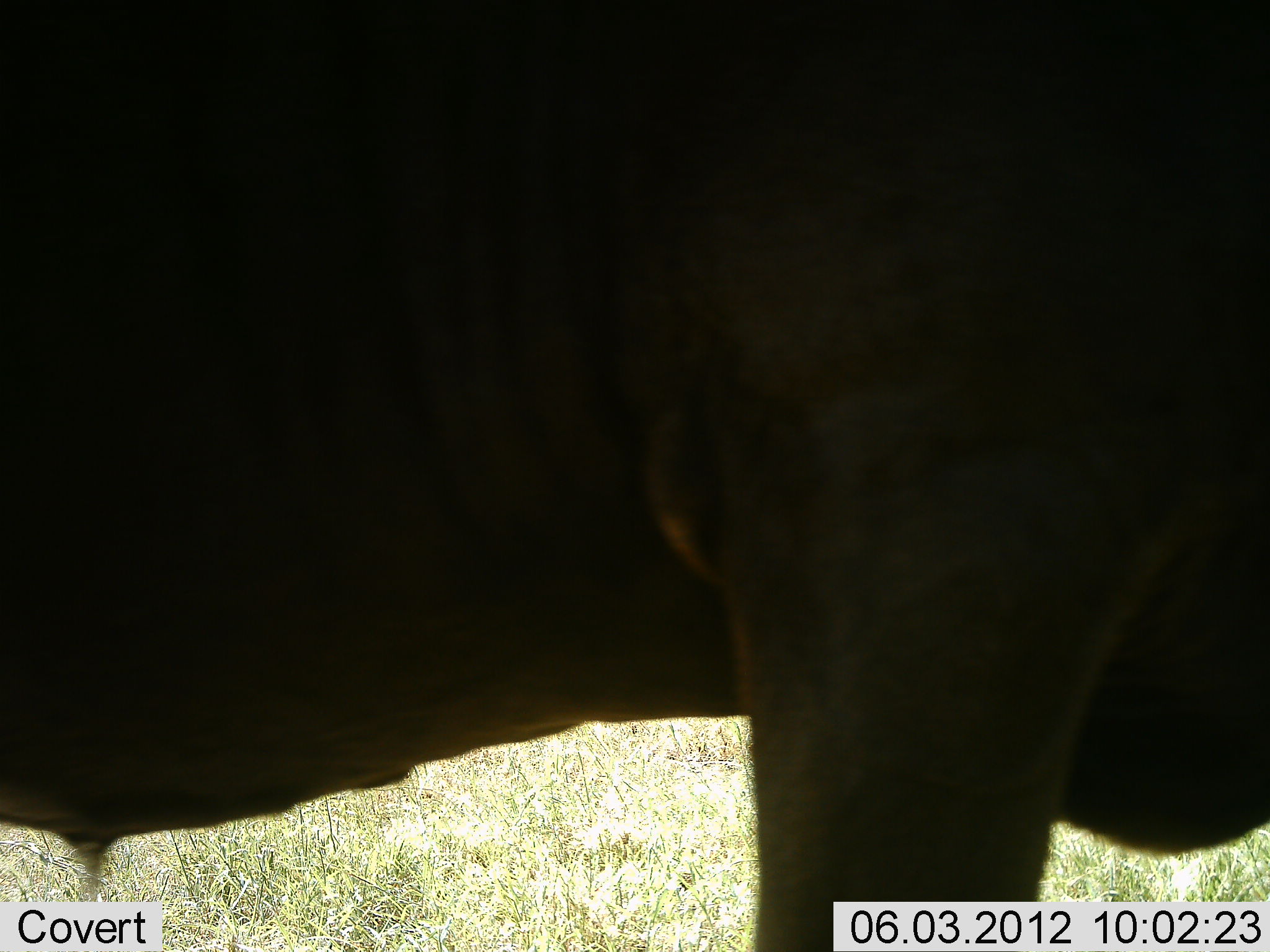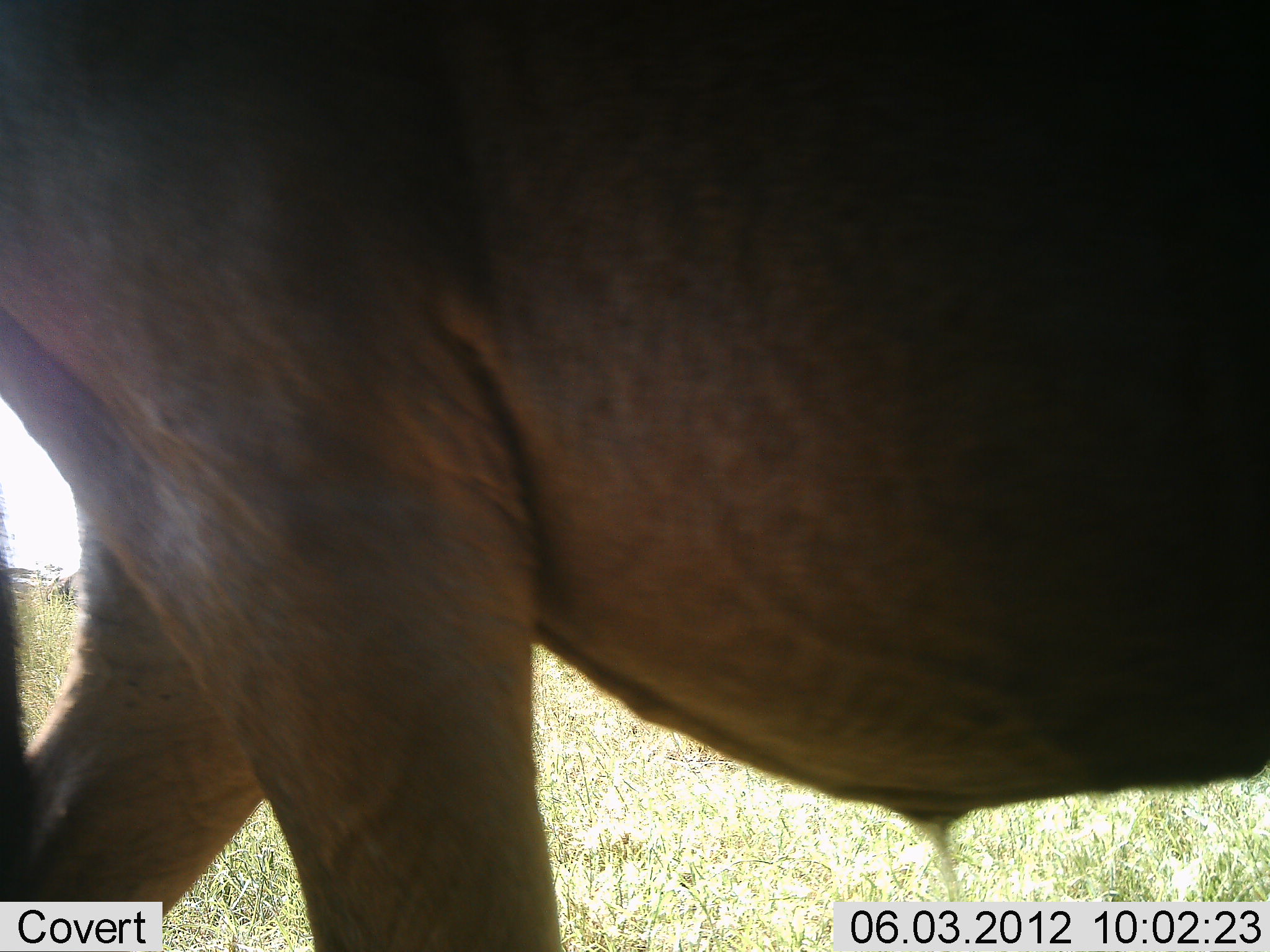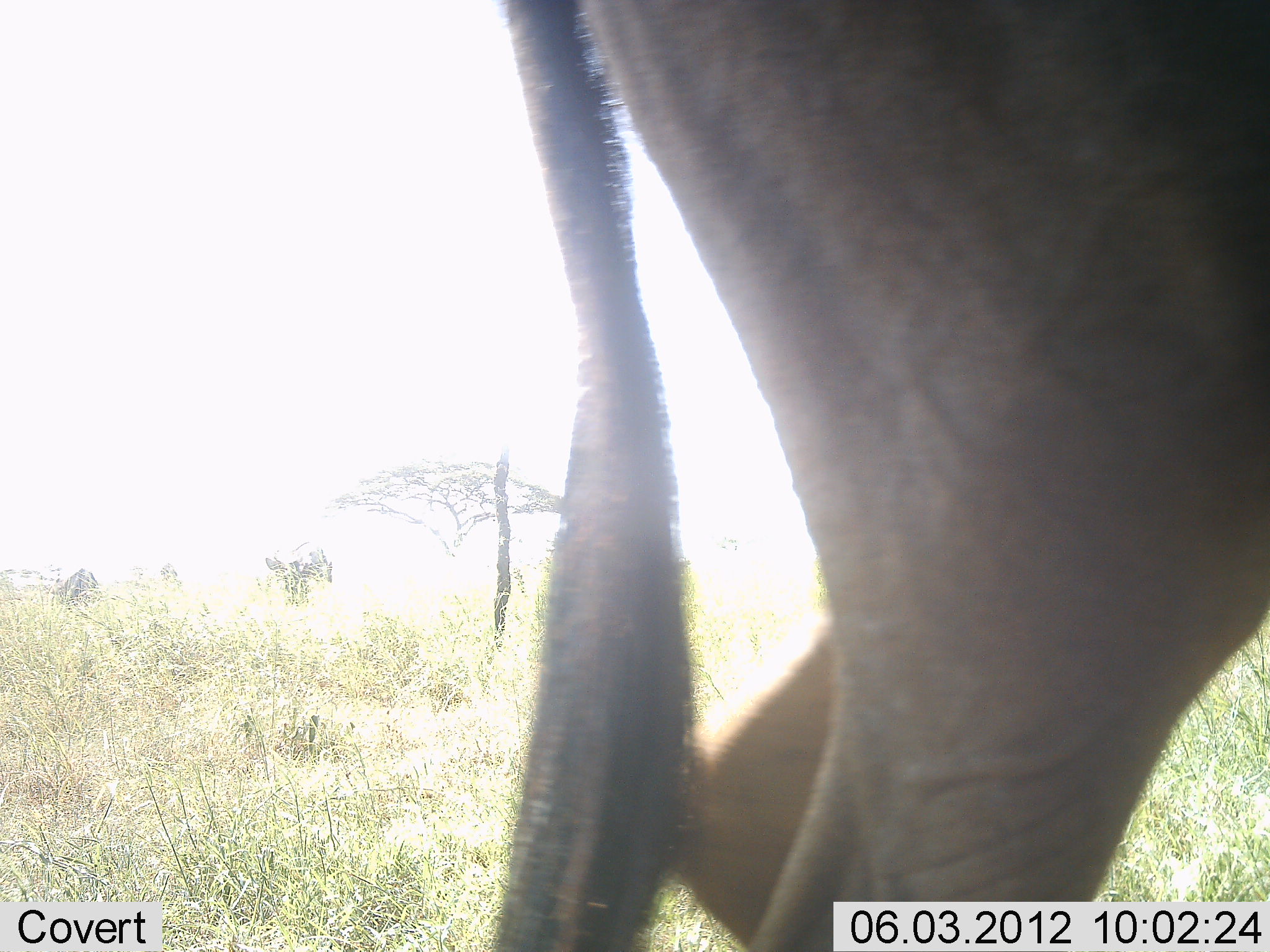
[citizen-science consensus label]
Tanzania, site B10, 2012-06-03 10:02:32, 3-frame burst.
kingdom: Animalia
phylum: Chordata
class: Mammalia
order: Artiodactyla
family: Bovidae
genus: Connochaetes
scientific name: Connochaetes taurinus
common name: blue wildebeest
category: wildebeest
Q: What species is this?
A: Wildebeest (blue wildebeest) (Connochaetes taurinus).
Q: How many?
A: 1.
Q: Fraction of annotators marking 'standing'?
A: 10%.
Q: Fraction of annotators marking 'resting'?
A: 0%.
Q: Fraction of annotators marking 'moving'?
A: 90%.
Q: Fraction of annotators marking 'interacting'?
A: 0%.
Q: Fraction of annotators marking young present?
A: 0%.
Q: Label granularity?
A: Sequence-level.